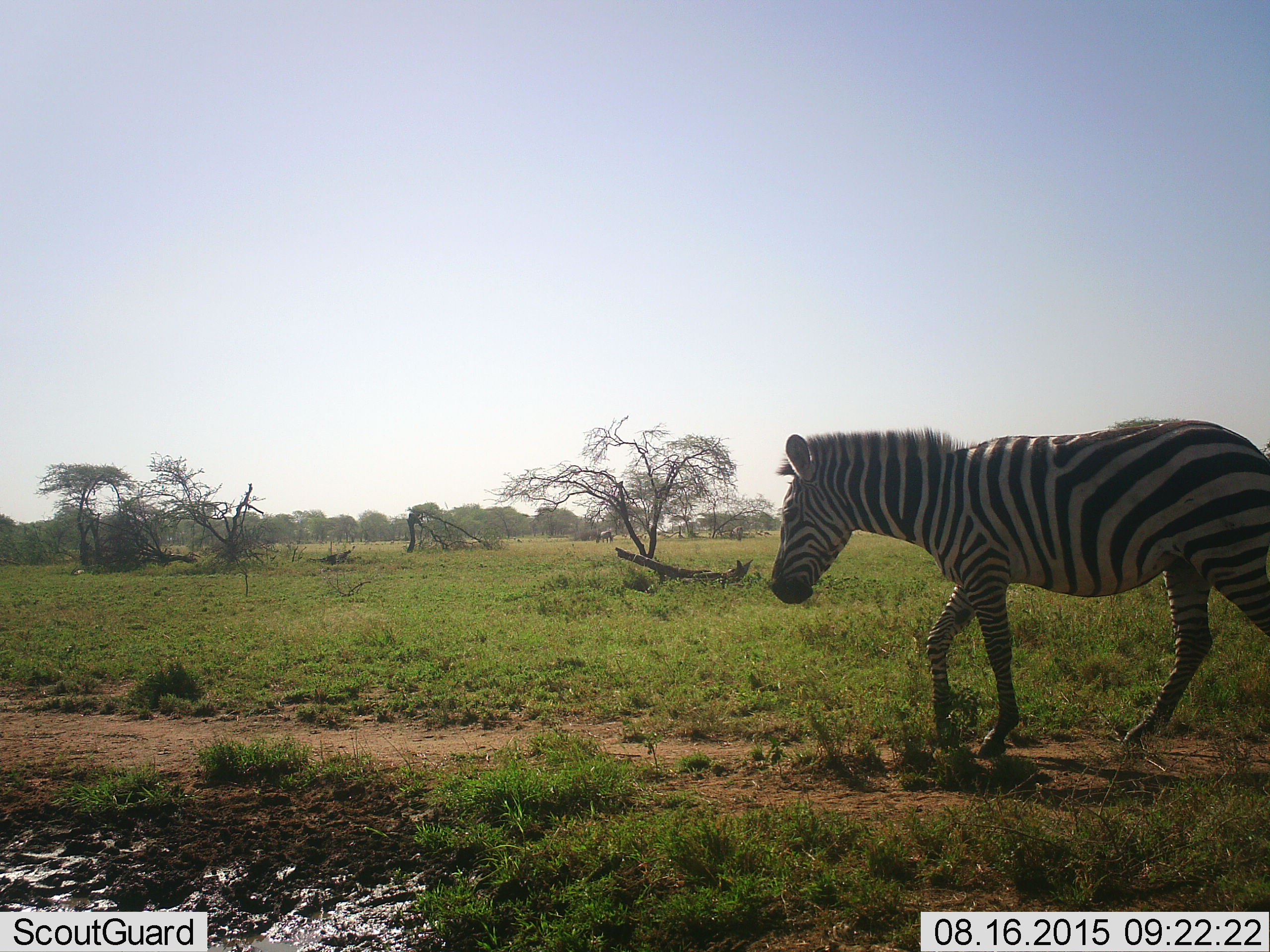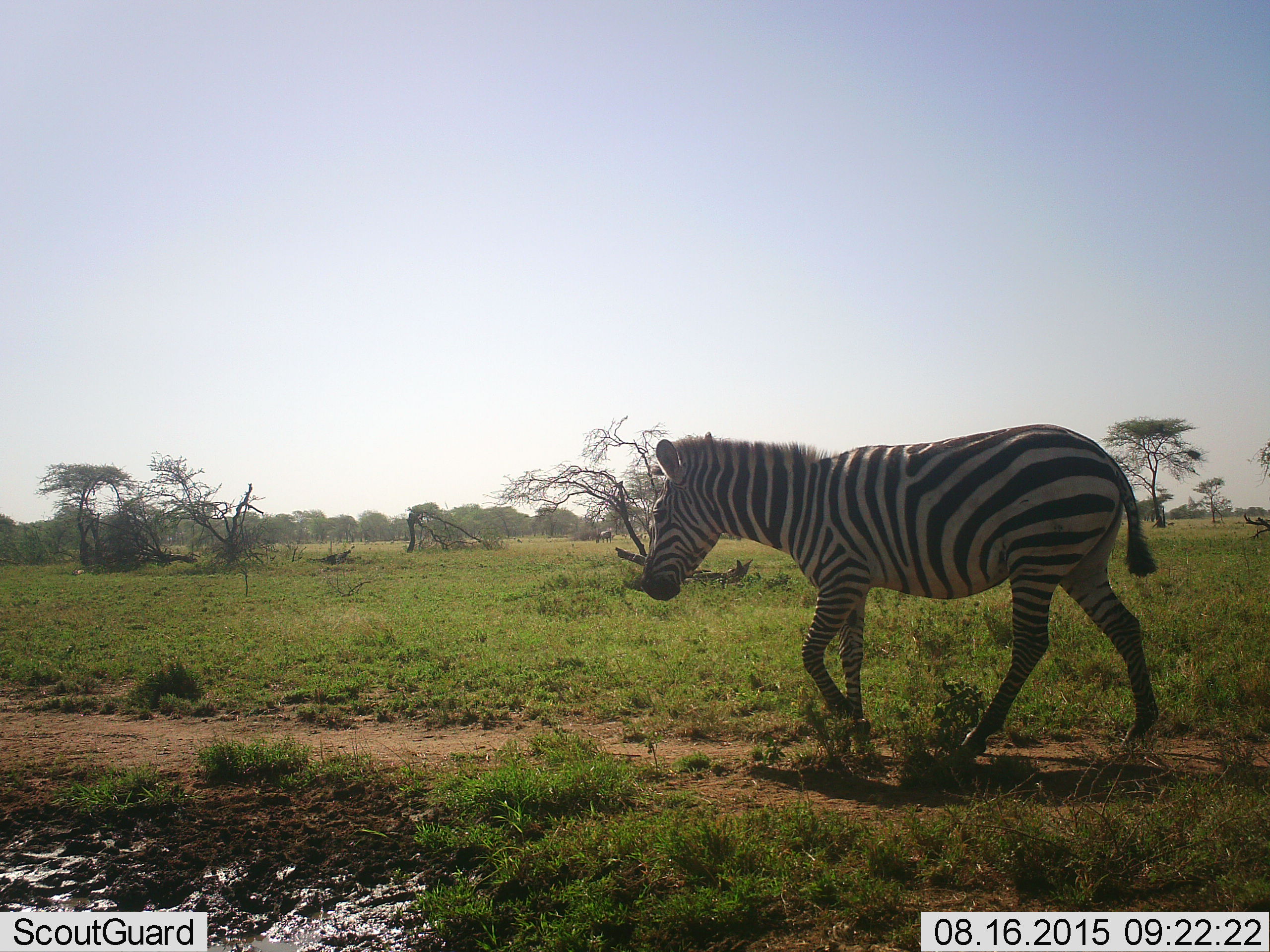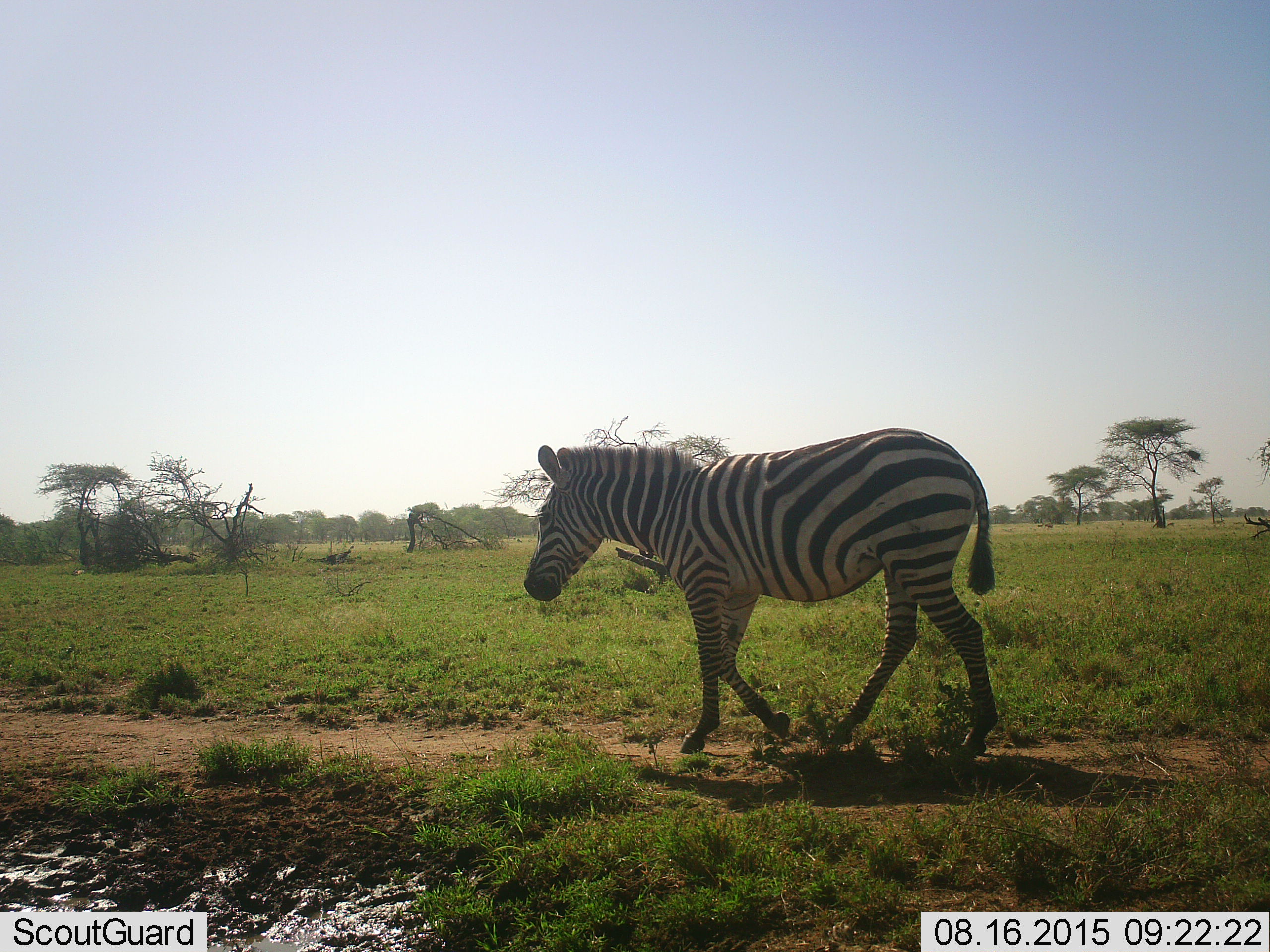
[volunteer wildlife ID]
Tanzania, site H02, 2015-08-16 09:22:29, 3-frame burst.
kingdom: Animalia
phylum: Chordata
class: Mammalia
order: Perissodactyla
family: Equidae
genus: Equus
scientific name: Equus quagga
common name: plains zebra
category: zebra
Zebra (plains zebra) (Equus quagga), count 1. Behavior (volunteer vote fractions): standing 18%, resting 0%, moving 100%, interacting 0%. Young present (vote fraction): 0%. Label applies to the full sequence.